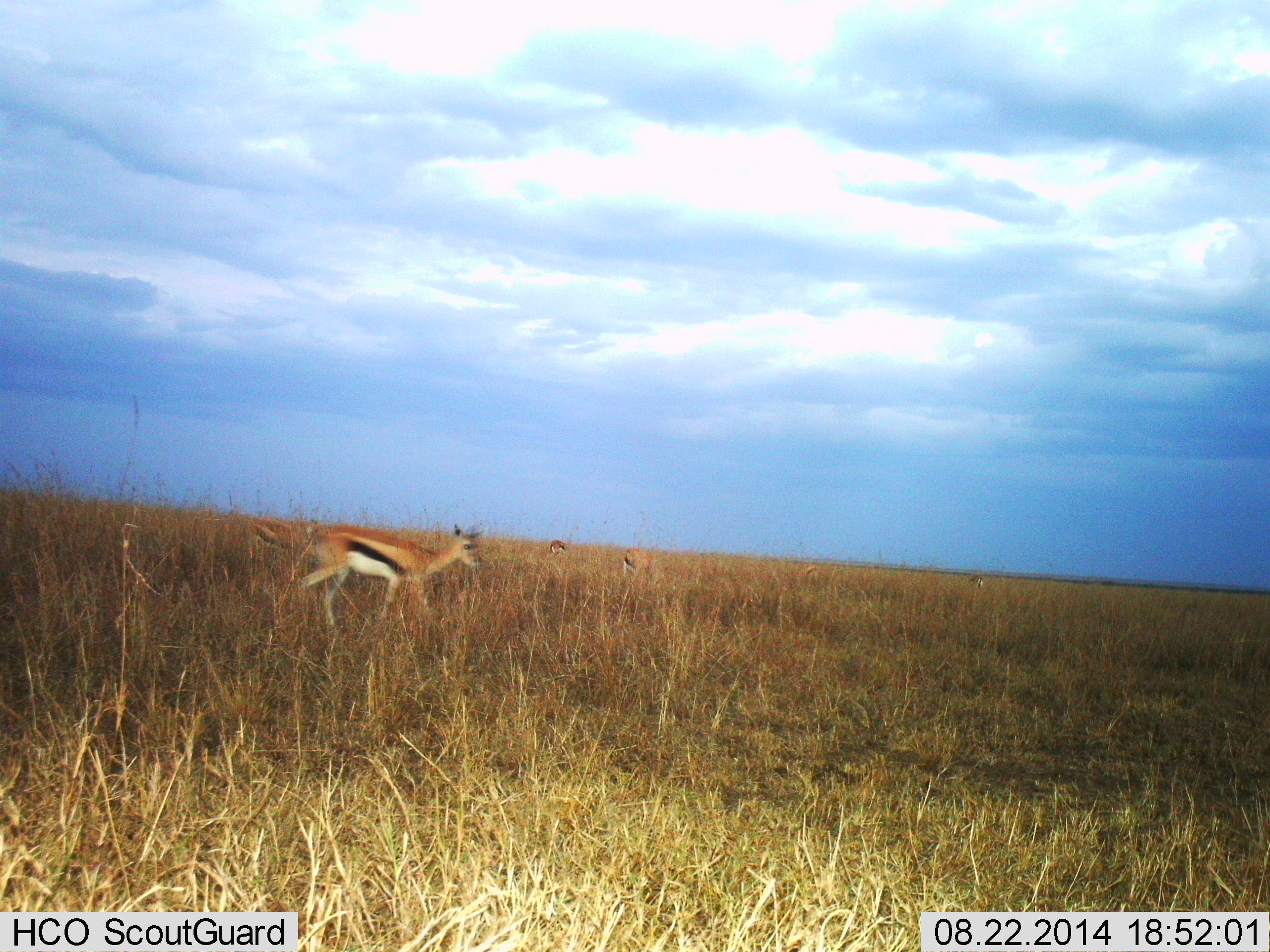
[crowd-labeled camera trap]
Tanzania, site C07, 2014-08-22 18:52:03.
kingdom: Animalia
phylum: Chordata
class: Mammalia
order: Artiodactyla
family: Bovidae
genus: Eudorcas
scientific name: Eudorcas thomsonii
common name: thomson's gazelle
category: gazellethomsons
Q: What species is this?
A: Gazellethomsons (thomson's gazelle) (Eudorcas thomsonii).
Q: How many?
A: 4.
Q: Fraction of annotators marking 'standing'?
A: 40%.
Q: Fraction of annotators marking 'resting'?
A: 0%.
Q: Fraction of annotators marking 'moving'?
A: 70%.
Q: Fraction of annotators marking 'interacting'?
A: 0%.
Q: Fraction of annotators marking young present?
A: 0%.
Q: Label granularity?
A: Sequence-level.